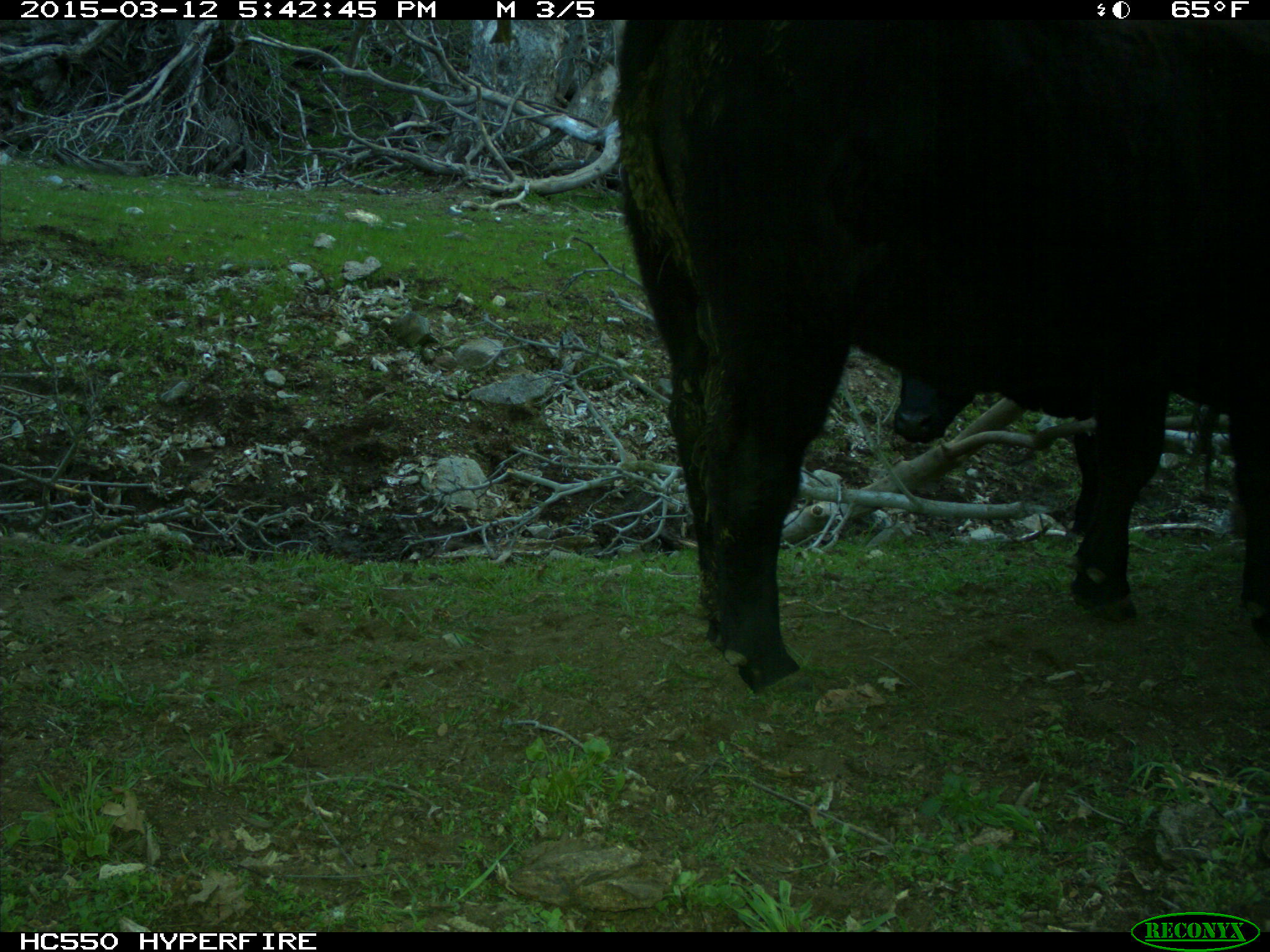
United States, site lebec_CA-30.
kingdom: Animalia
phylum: Chordata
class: Mammalia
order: Artiodactyla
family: Bovidae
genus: Bos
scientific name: Bos taurus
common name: domestic cow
Bos taurus (domestic cow).